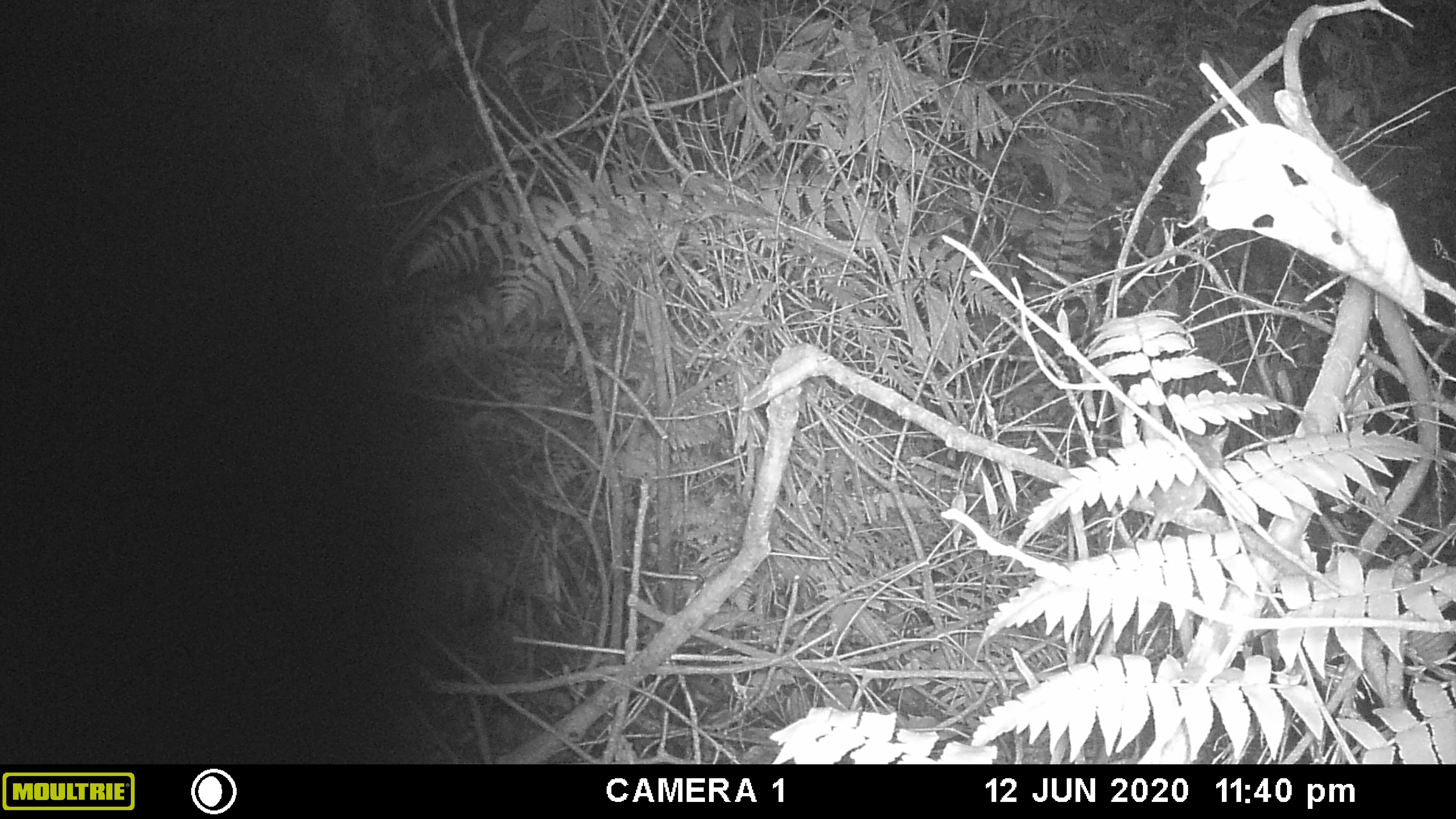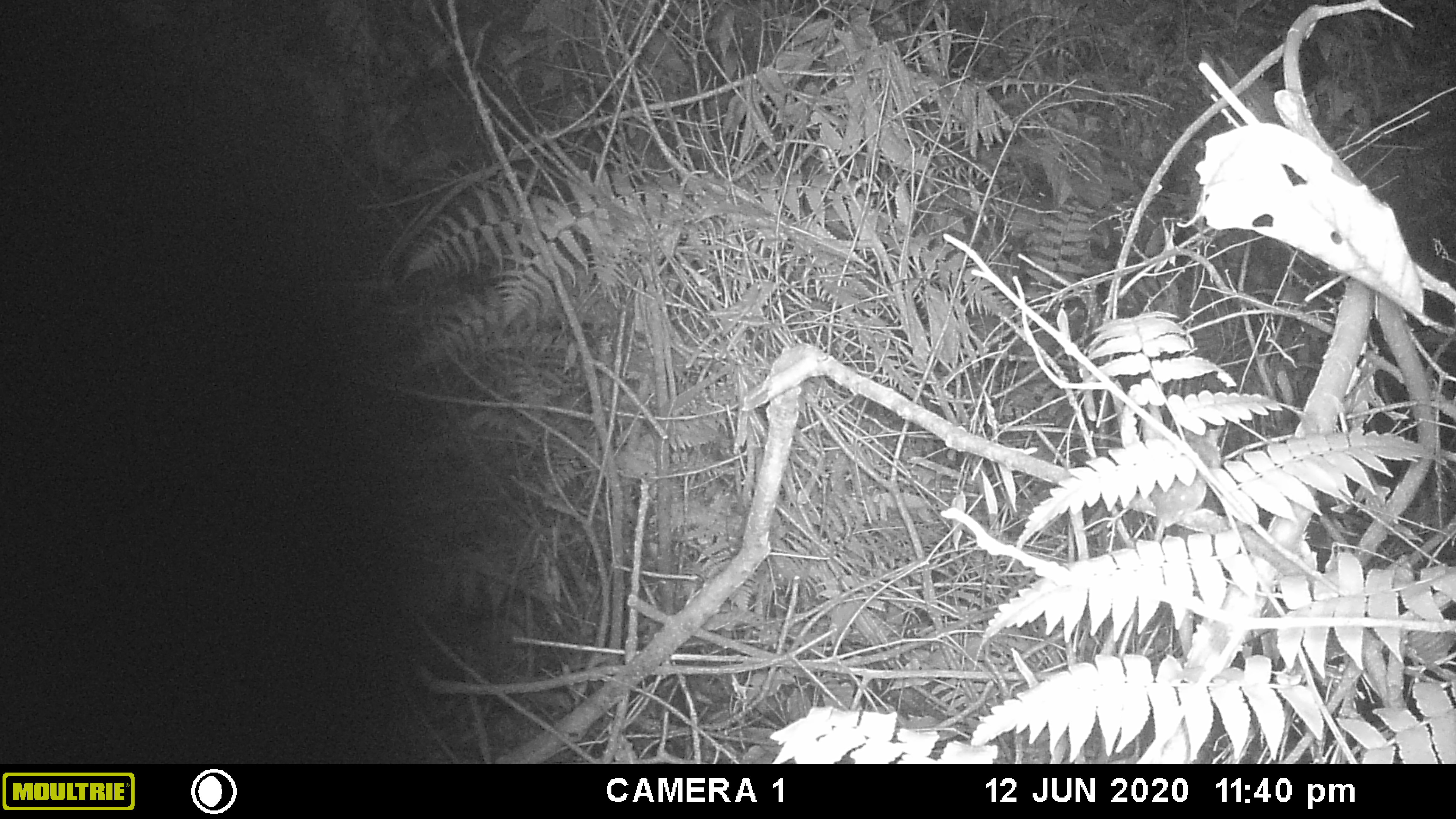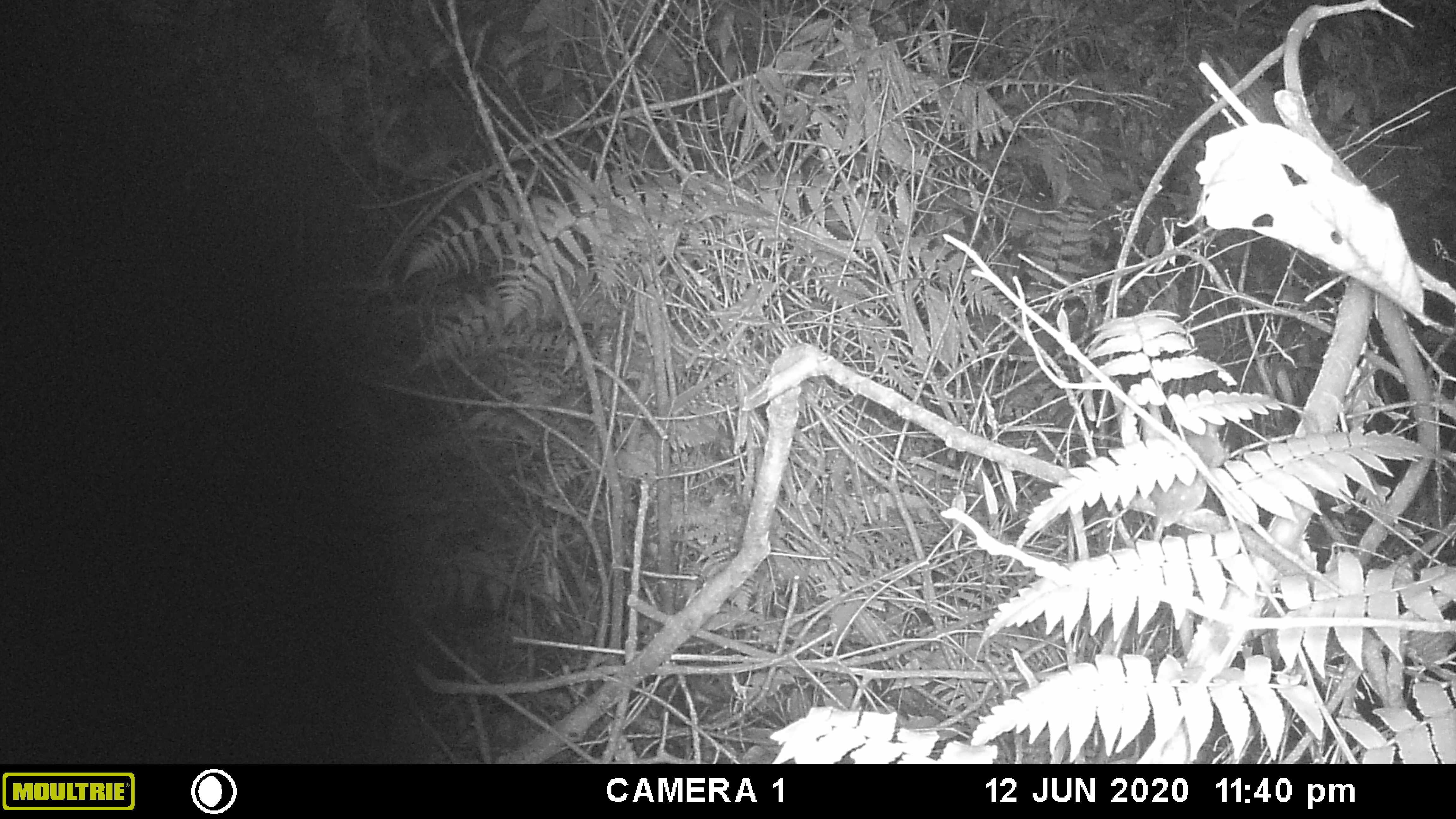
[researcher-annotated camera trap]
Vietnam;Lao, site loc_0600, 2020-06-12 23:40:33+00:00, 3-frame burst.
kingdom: Animalia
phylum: Chordata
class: Mammalia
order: Rodentia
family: Muridae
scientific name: Muridae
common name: old-world mice and rats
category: unidentified murid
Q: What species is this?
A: Unidentified murid (old-world mice and rats) (Muridae).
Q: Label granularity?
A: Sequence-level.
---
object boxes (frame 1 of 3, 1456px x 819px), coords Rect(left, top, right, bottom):
unidentified murid: Rect(1142, 426, 1230, 542)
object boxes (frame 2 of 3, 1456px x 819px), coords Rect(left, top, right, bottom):
unidentified murid: Rect(1146, 424, 1224, 545)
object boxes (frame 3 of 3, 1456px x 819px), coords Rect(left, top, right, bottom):
unidentified murid: Rect(1146, 418, 1229, 542)